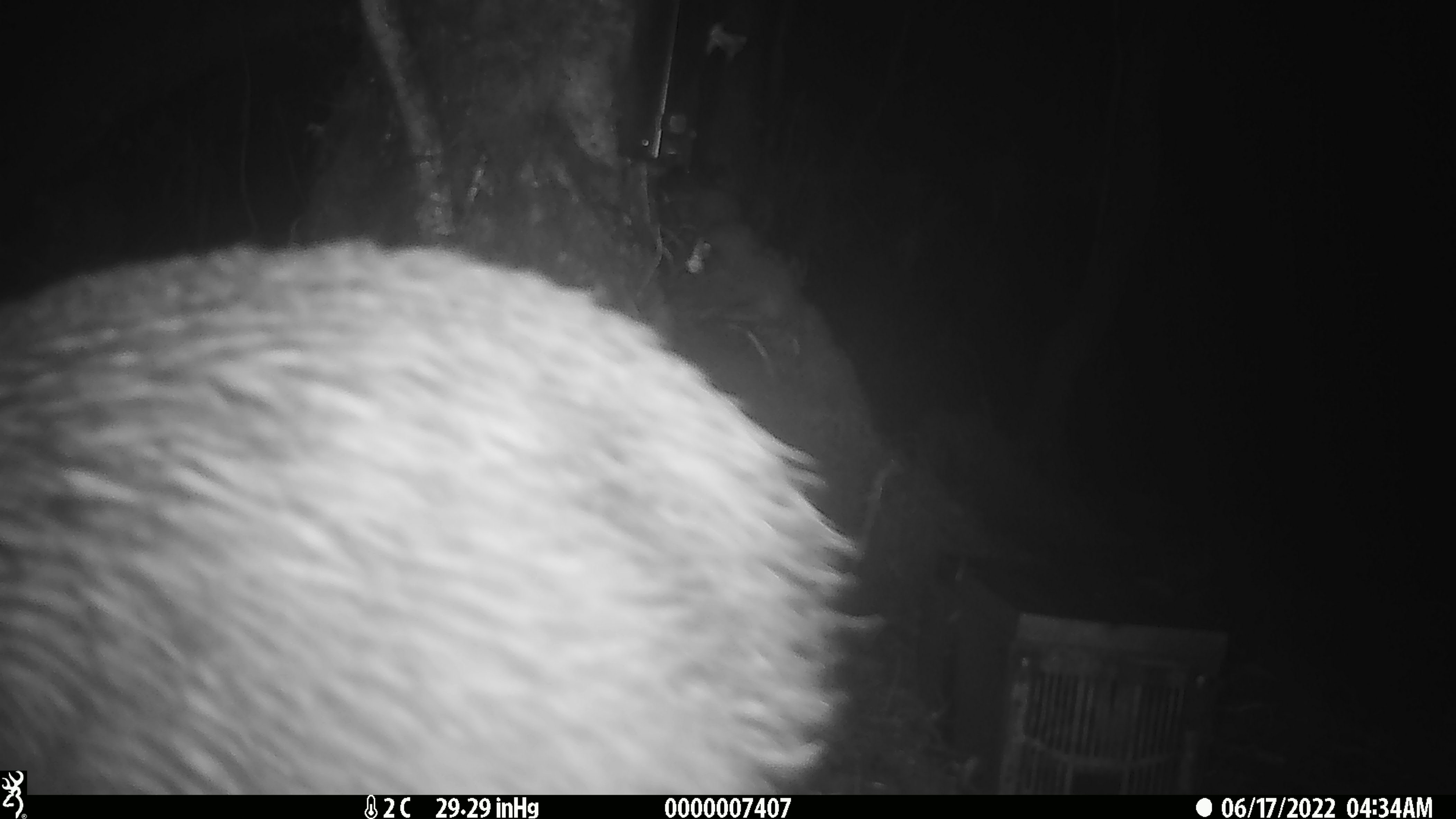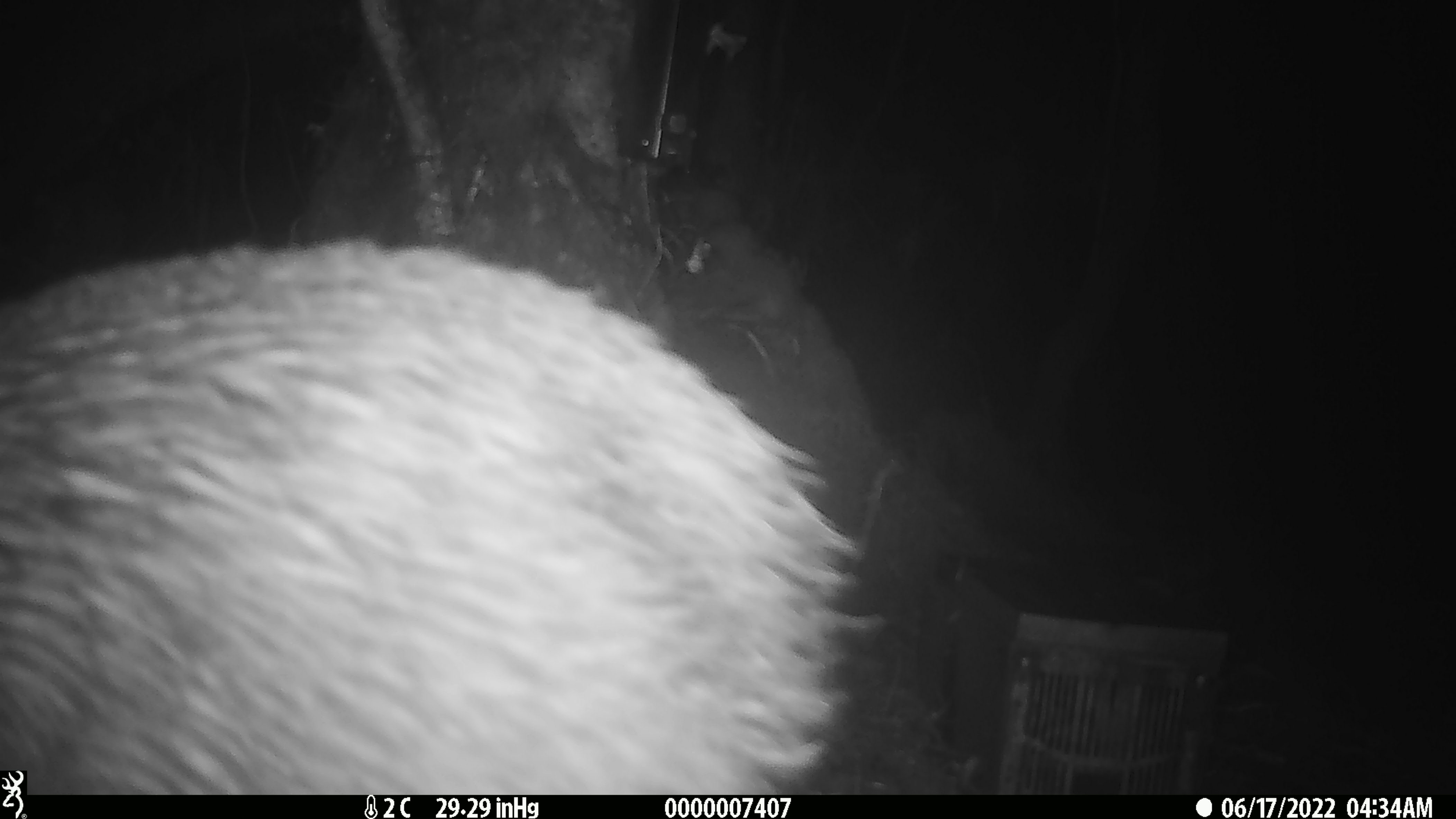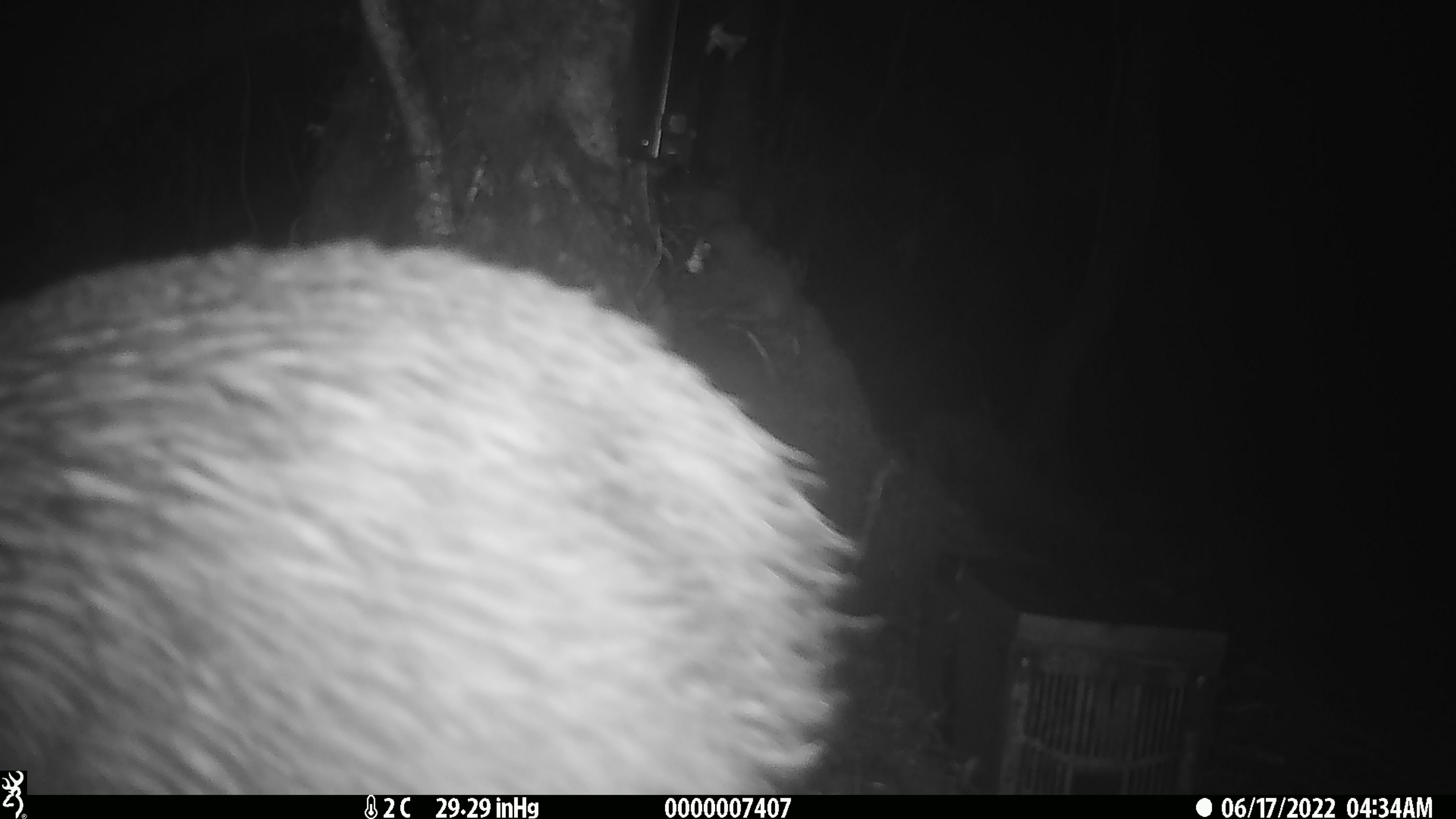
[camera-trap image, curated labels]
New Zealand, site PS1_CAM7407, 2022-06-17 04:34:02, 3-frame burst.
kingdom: Animalia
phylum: Chordata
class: Aves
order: Apterygiformes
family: Apterygidae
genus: Apteryx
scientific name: Apteryx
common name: kiwi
Kiwi (Apteryx).